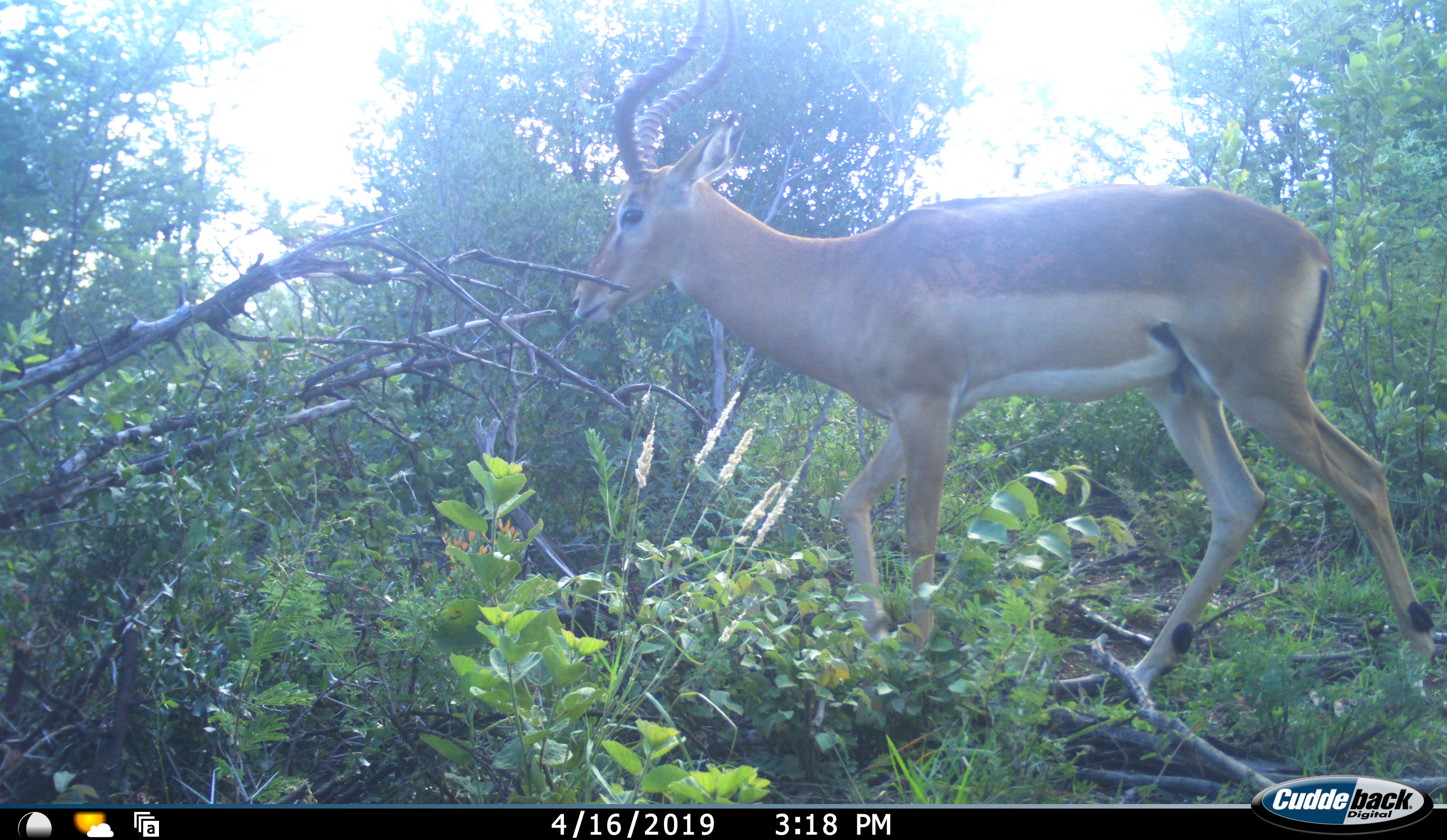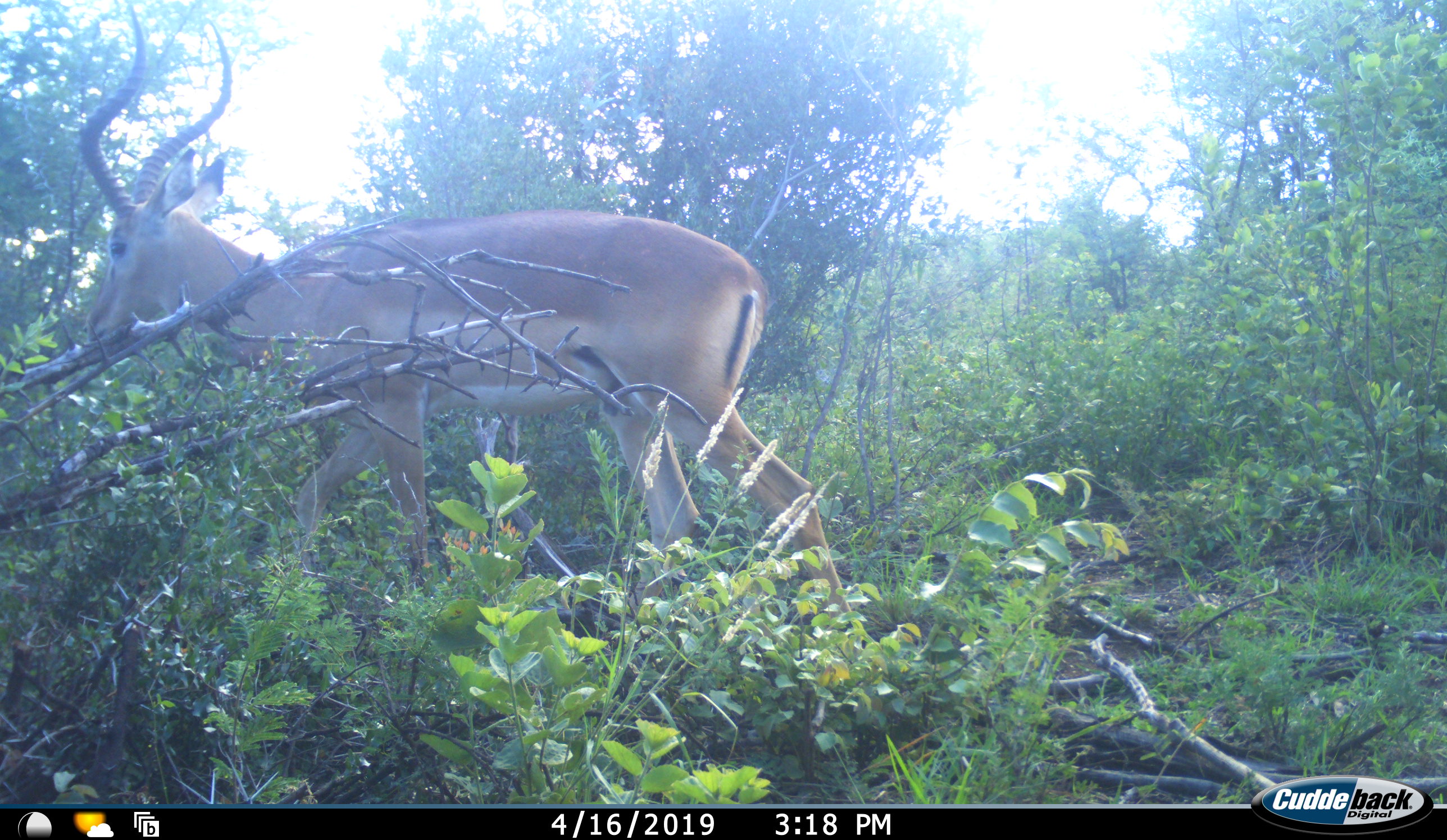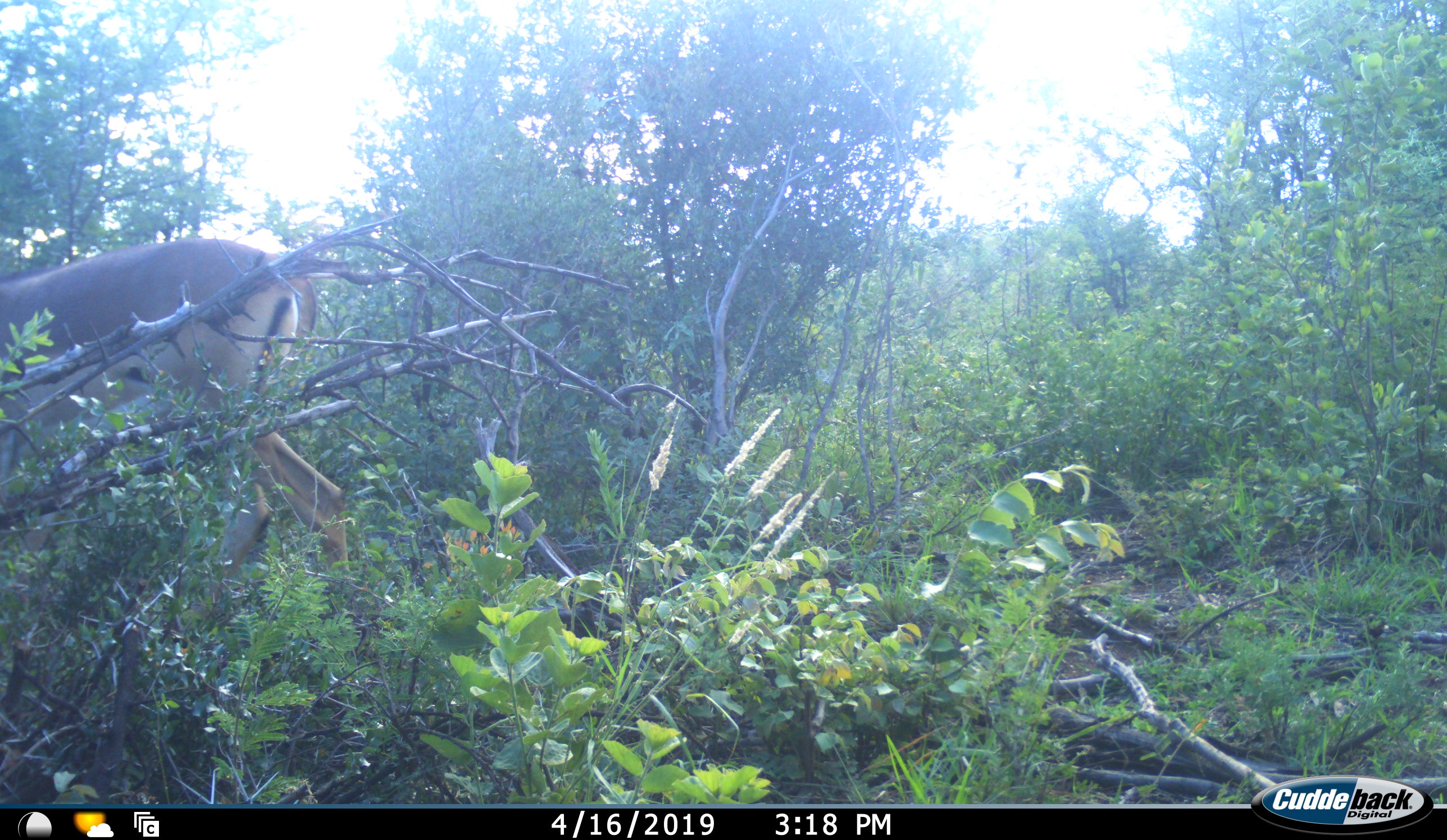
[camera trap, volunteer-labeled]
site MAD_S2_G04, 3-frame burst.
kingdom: Animalia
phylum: Chordata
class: Mammalia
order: Artiodactyla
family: Bovidae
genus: Aepyceros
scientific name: Aepyceros melampus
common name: impala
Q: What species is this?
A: Impala (Aepyceros melampus).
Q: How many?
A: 1.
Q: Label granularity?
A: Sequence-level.